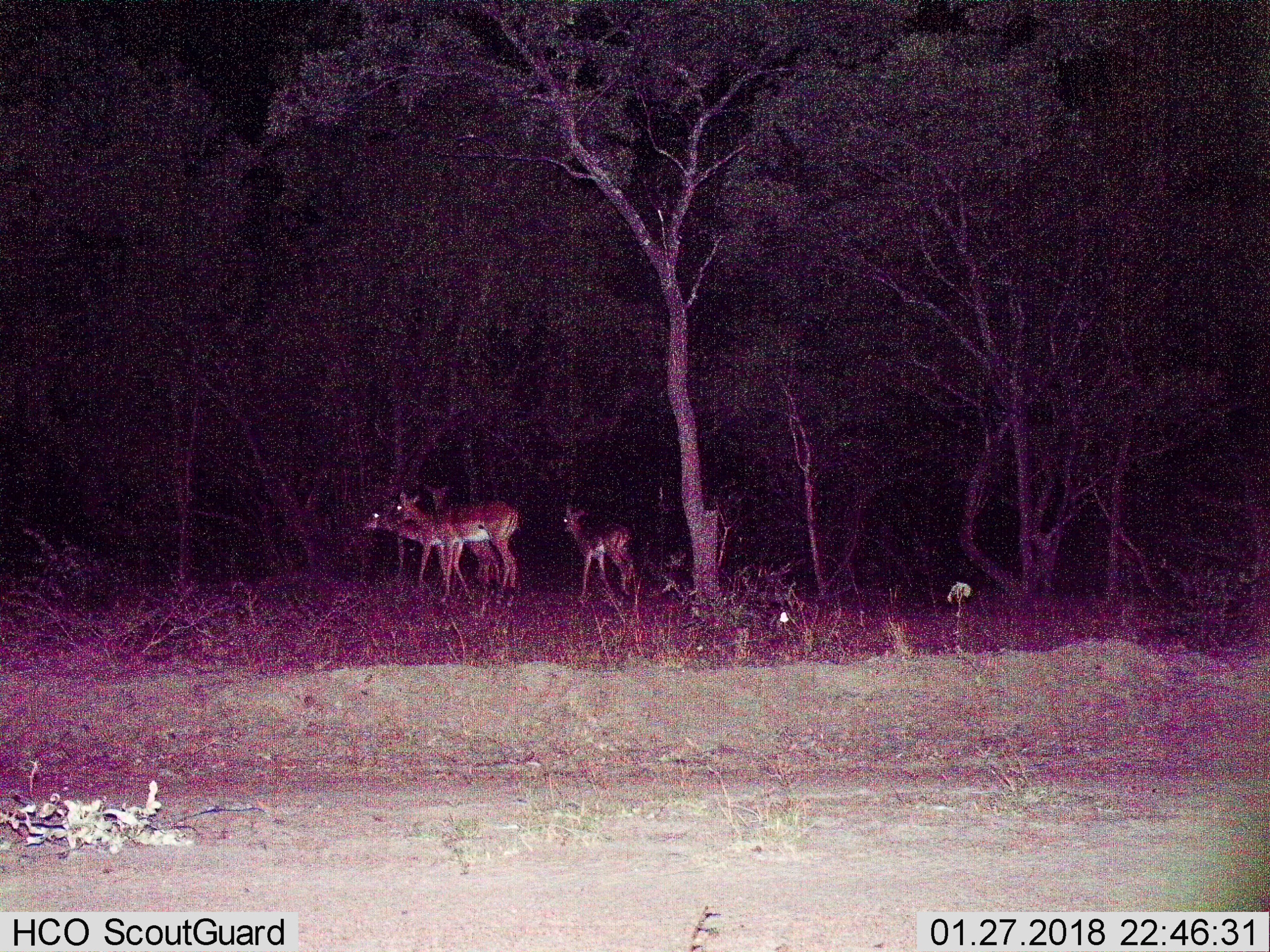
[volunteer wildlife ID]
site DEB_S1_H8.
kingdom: Animalia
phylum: Chordata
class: Mammalia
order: Artiodactyla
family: Bovidae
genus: Aepyceros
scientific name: Aepyceros melampus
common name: impala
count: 4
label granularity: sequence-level